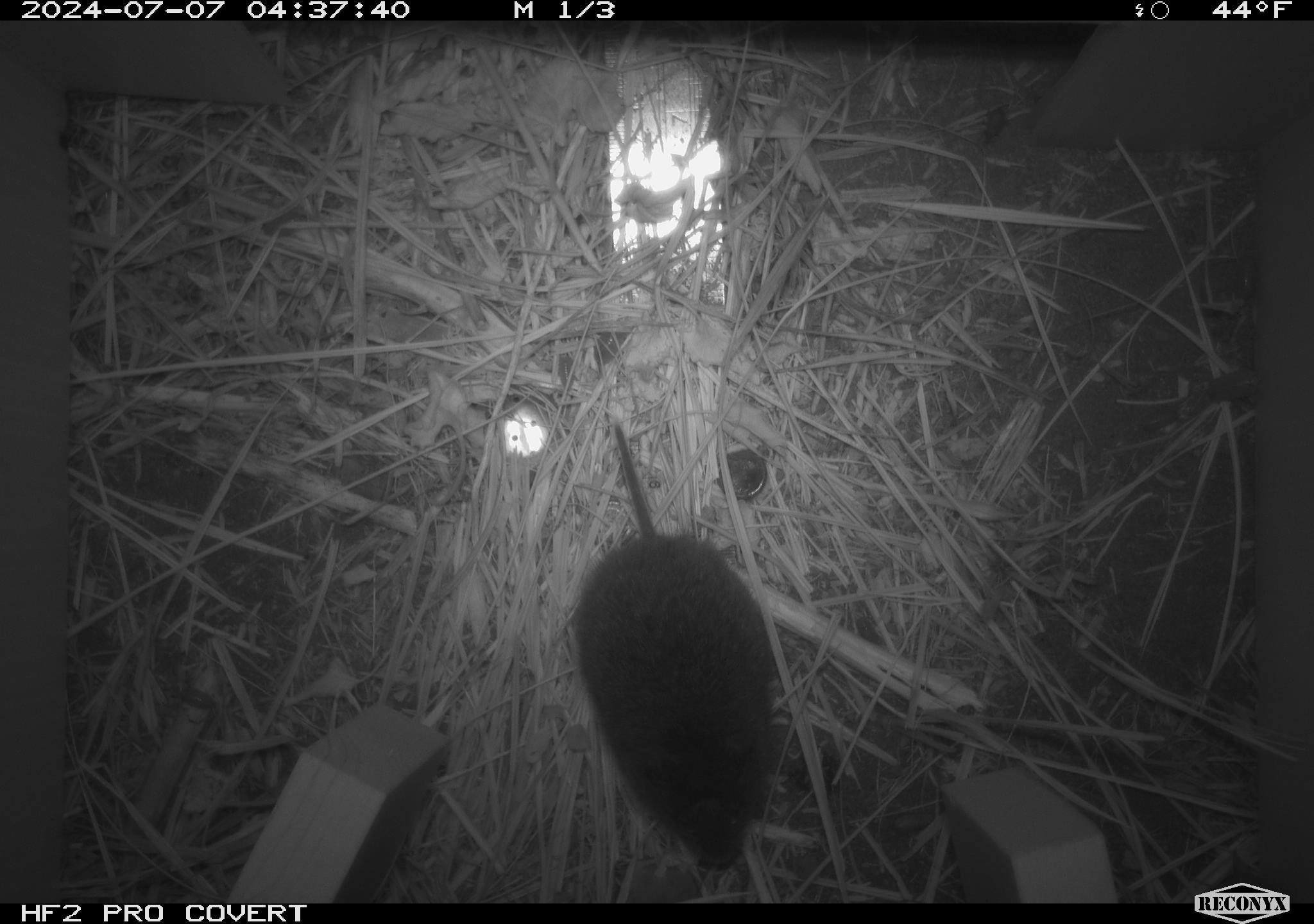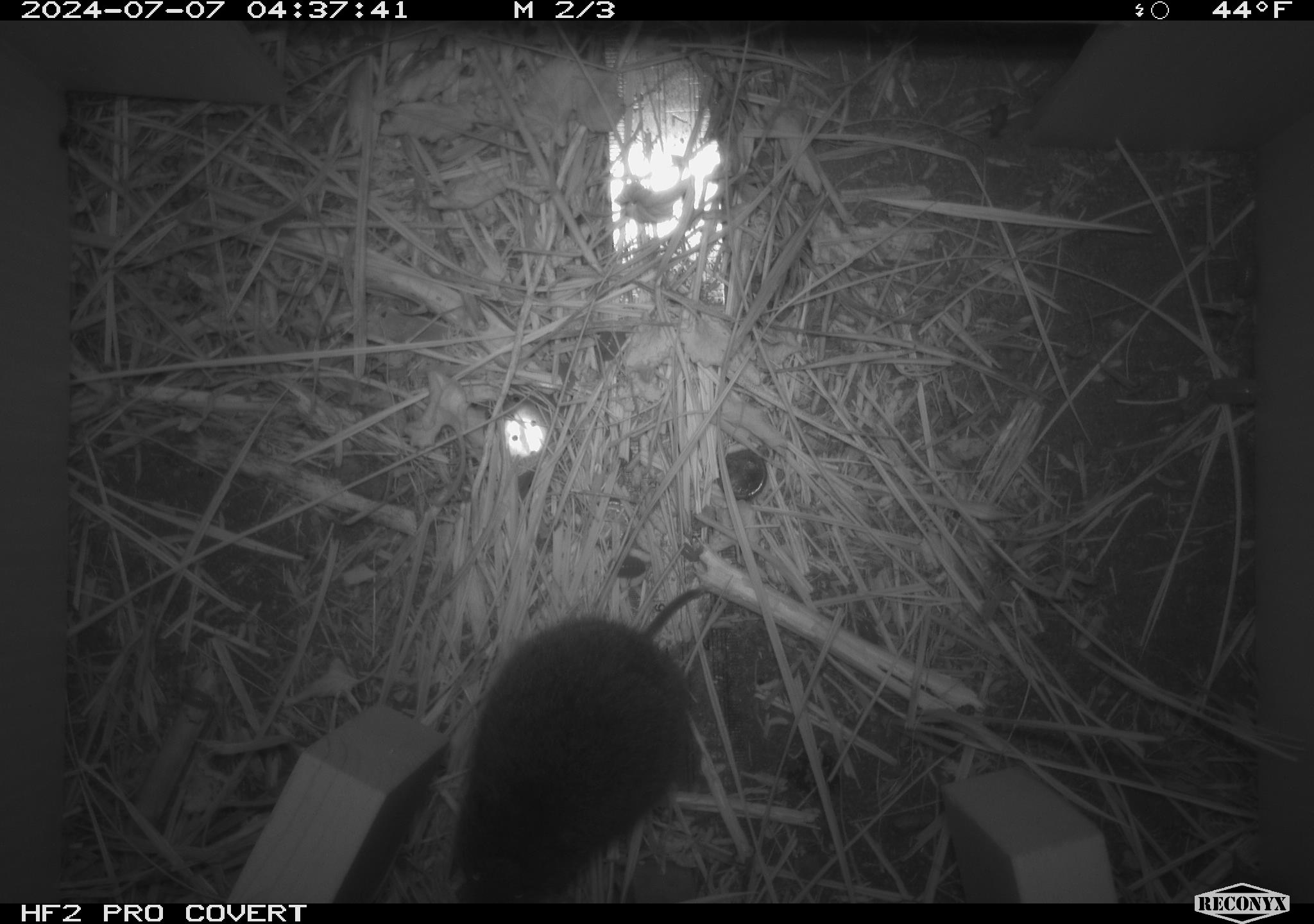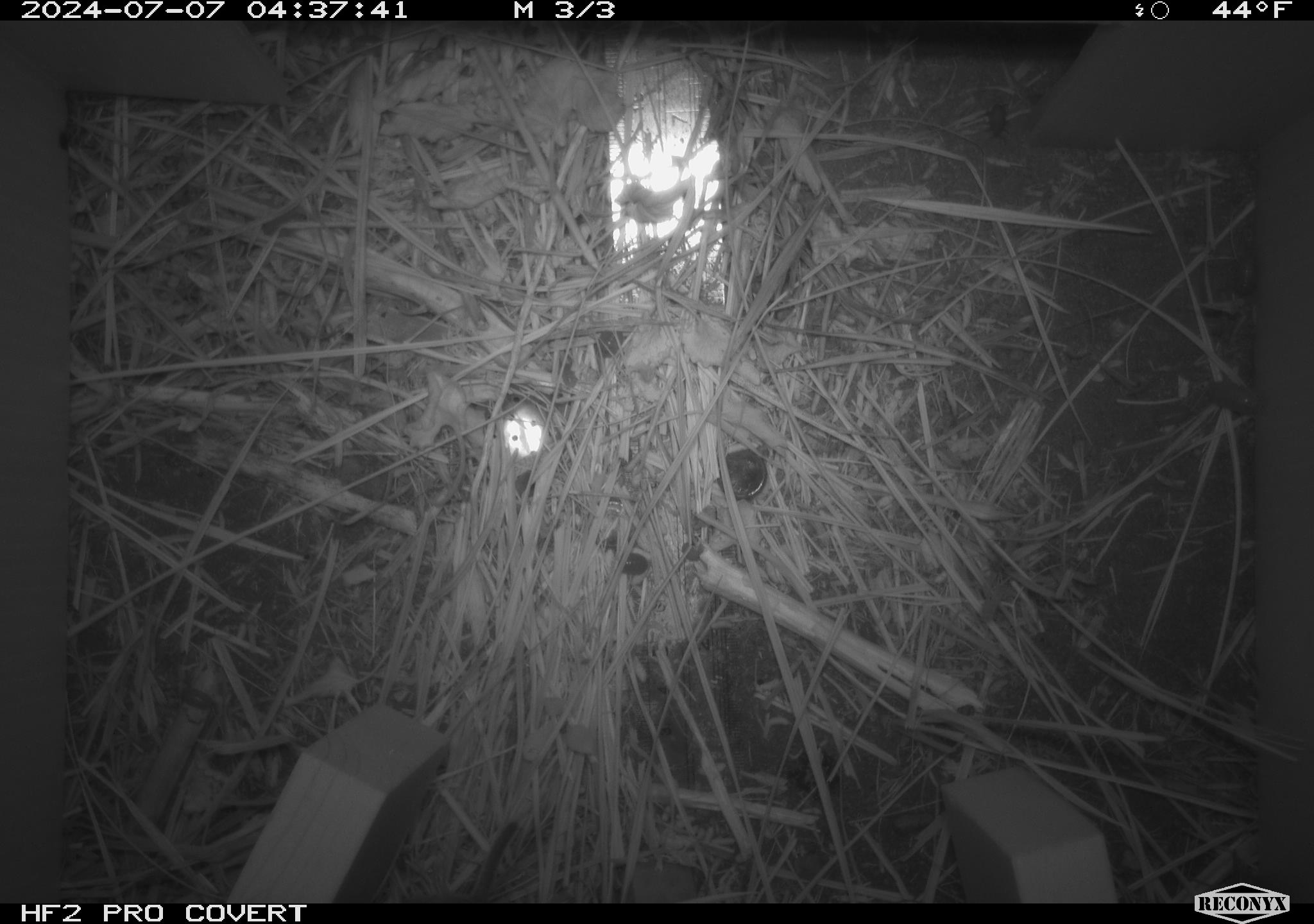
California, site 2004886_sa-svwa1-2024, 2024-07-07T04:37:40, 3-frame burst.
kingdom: Animalia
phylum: Chordata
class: Mammalia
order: Rodentia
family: Cricetidae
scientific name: Arvicolinae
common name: voles, lemmings, and muskrats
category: arvicolinae subfamily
Arvicolinae subfamily (voles, lemmings, and muskrats) (Arvicolinae).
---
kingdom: Animalia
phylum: Arthropoda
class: Malacostraca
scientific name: Malacostraca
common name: amphipods, crabs, isopods, krill, lobsters and shrimps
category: malacostracan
Malacostracan (amphipods, crabs, isopods, krill, lobsters and shrimps) (Malacostraca).